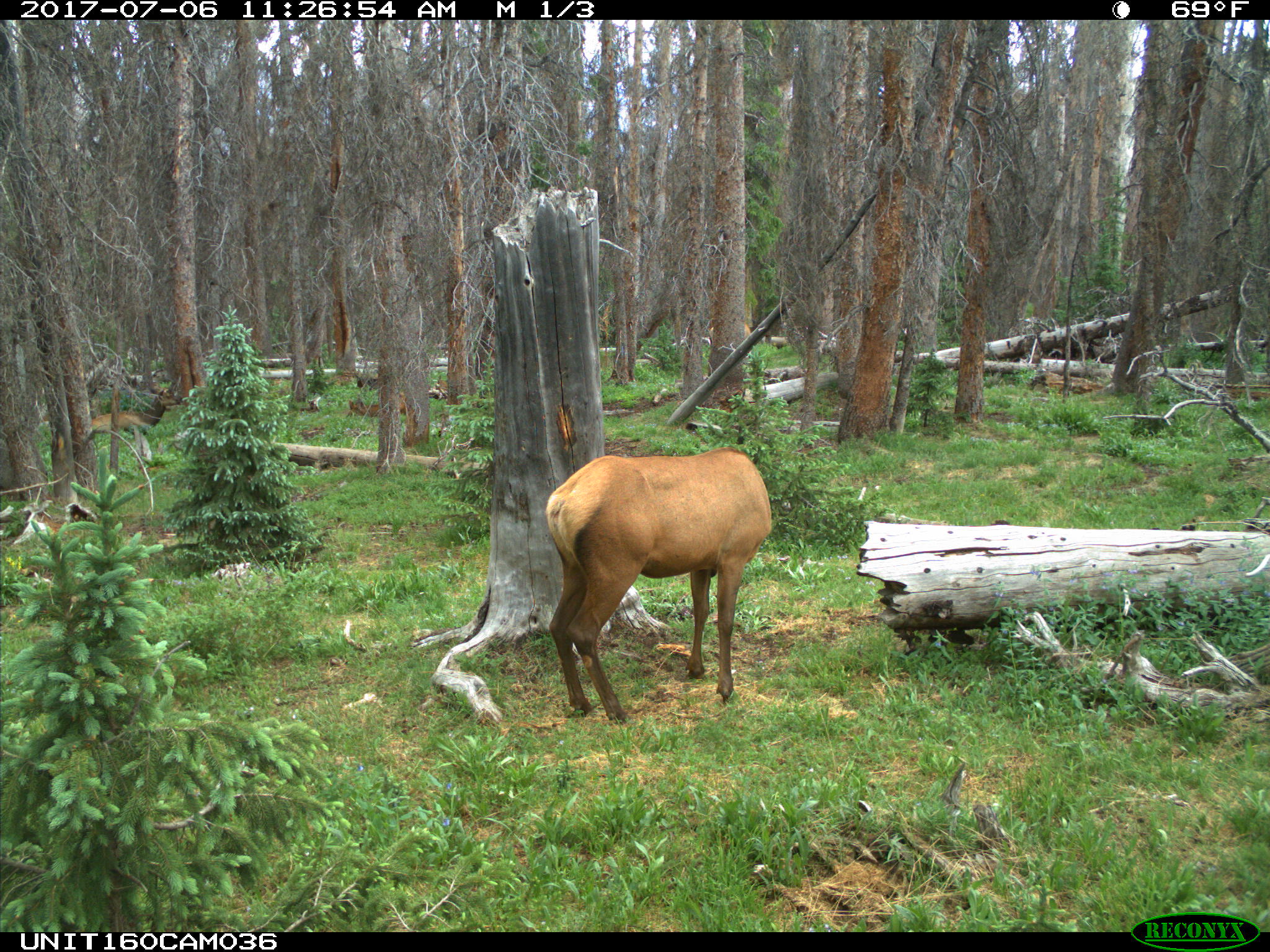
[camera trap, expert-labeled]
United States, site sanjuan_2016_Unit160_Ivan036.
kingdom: Animalia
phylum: Chordata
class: Mammalia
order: Artiodactyla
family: Cervidae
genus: Cervus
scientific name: Cervus elaphus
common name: red deer